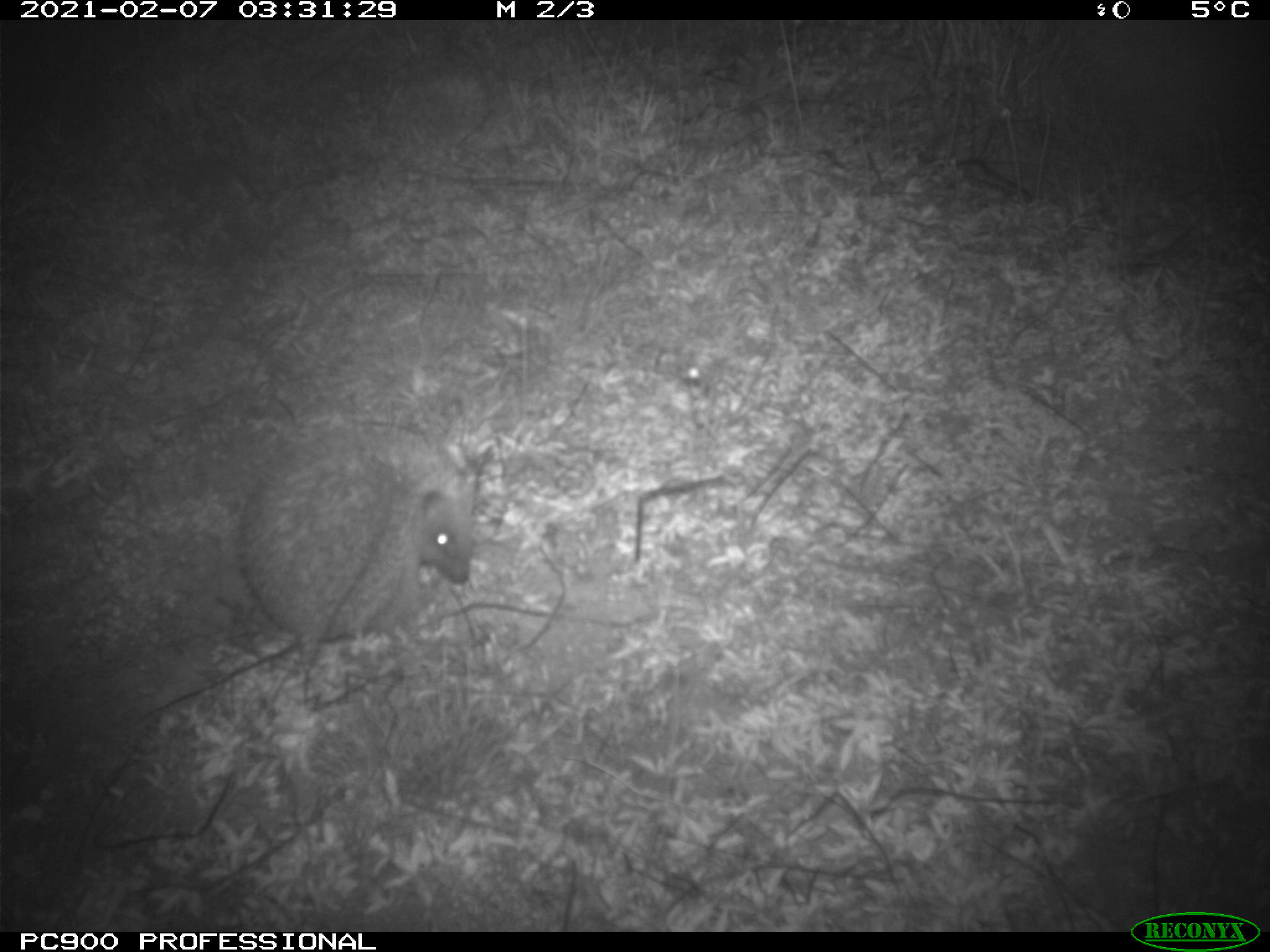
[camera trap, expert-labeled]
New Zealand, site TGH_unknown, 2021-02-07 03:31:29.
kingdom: Animalia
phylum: Chordata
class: Mammalia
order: Eulipotyphla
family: Erinaceidae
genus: Erinaceus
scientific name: Erinaceus europaeus europaeus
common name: european hedgehog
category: hedgehog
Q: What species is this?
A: Hedgehog (european hedgehog) (Erinaceus europaeus europaeus).